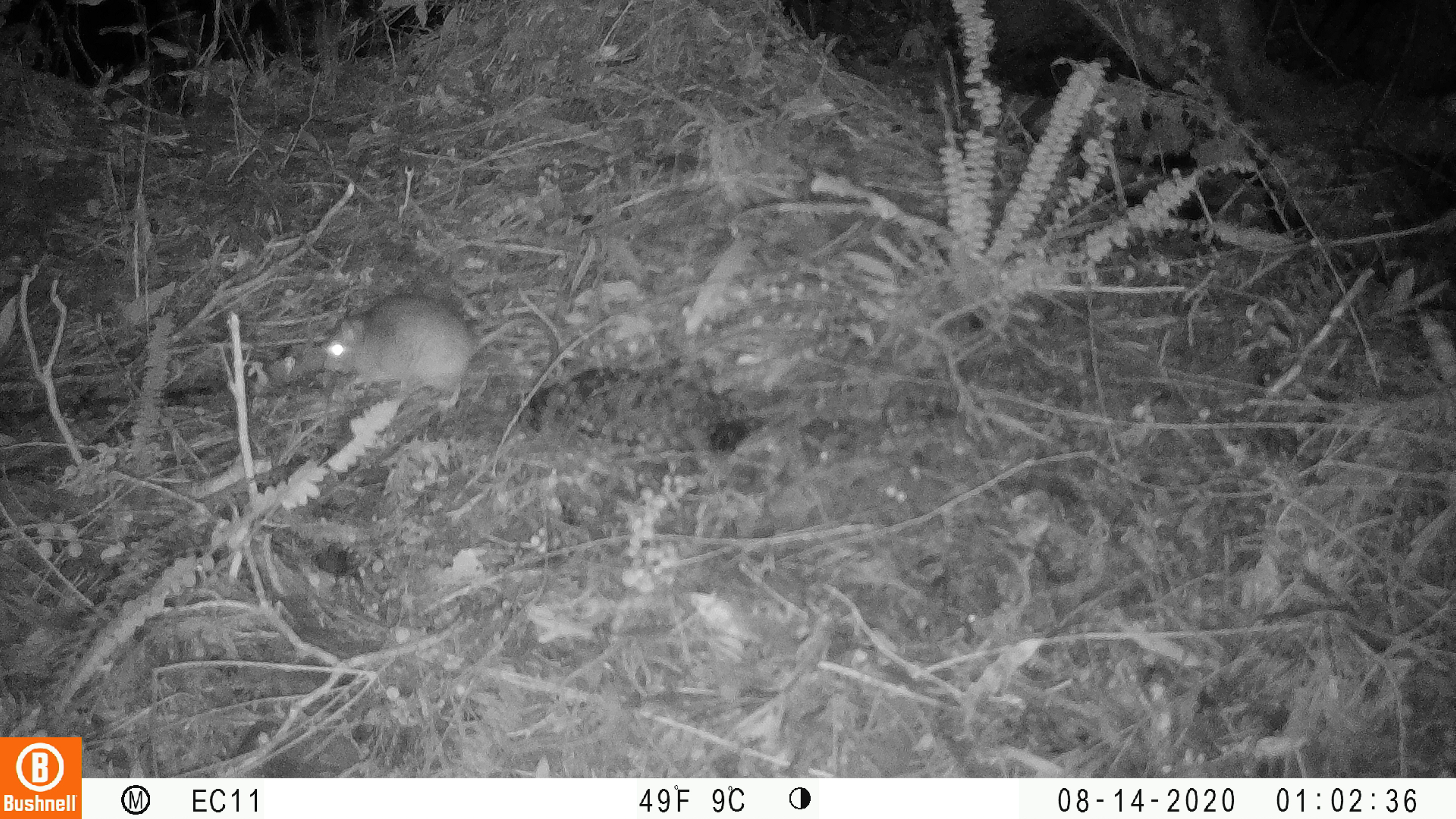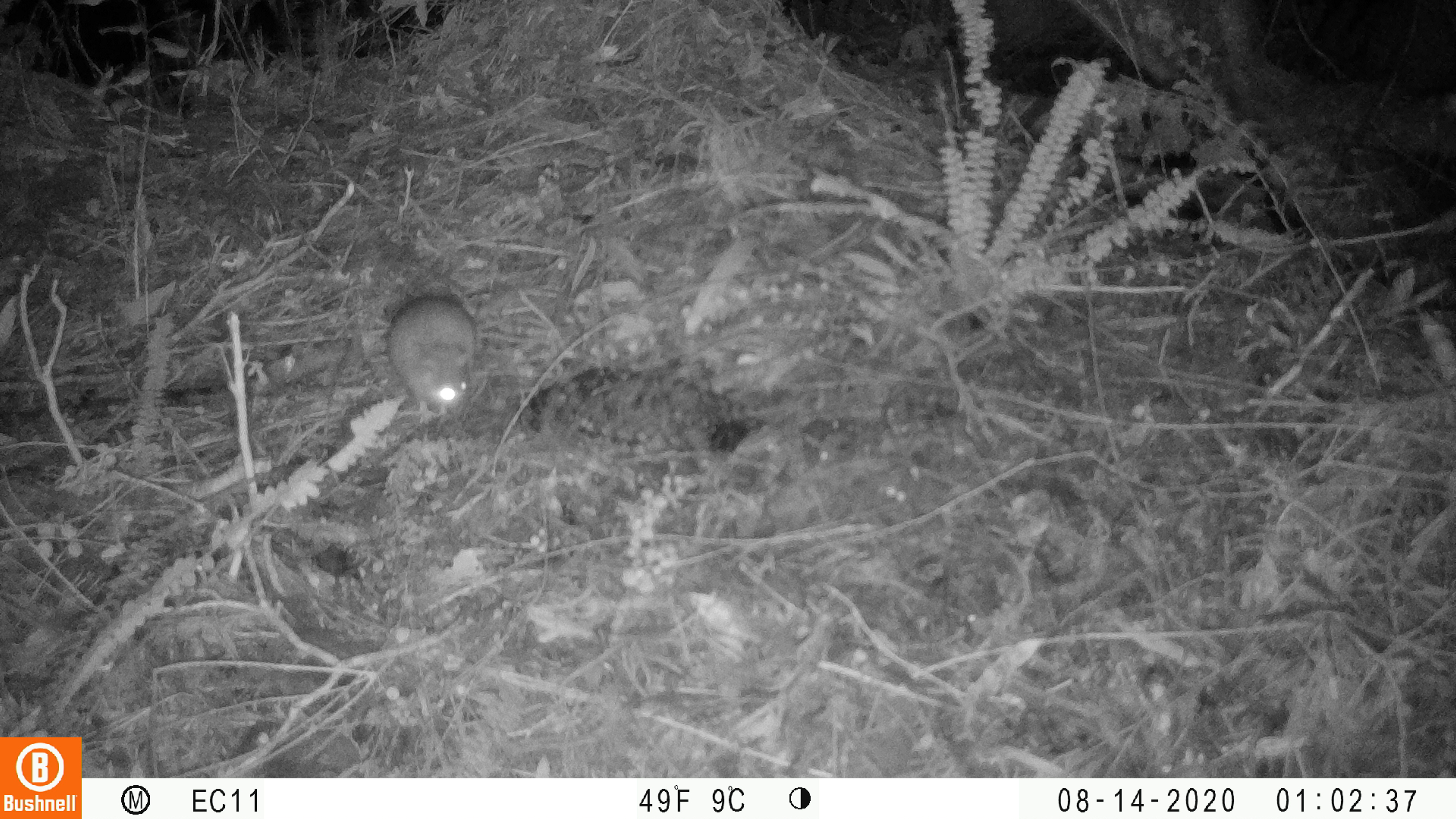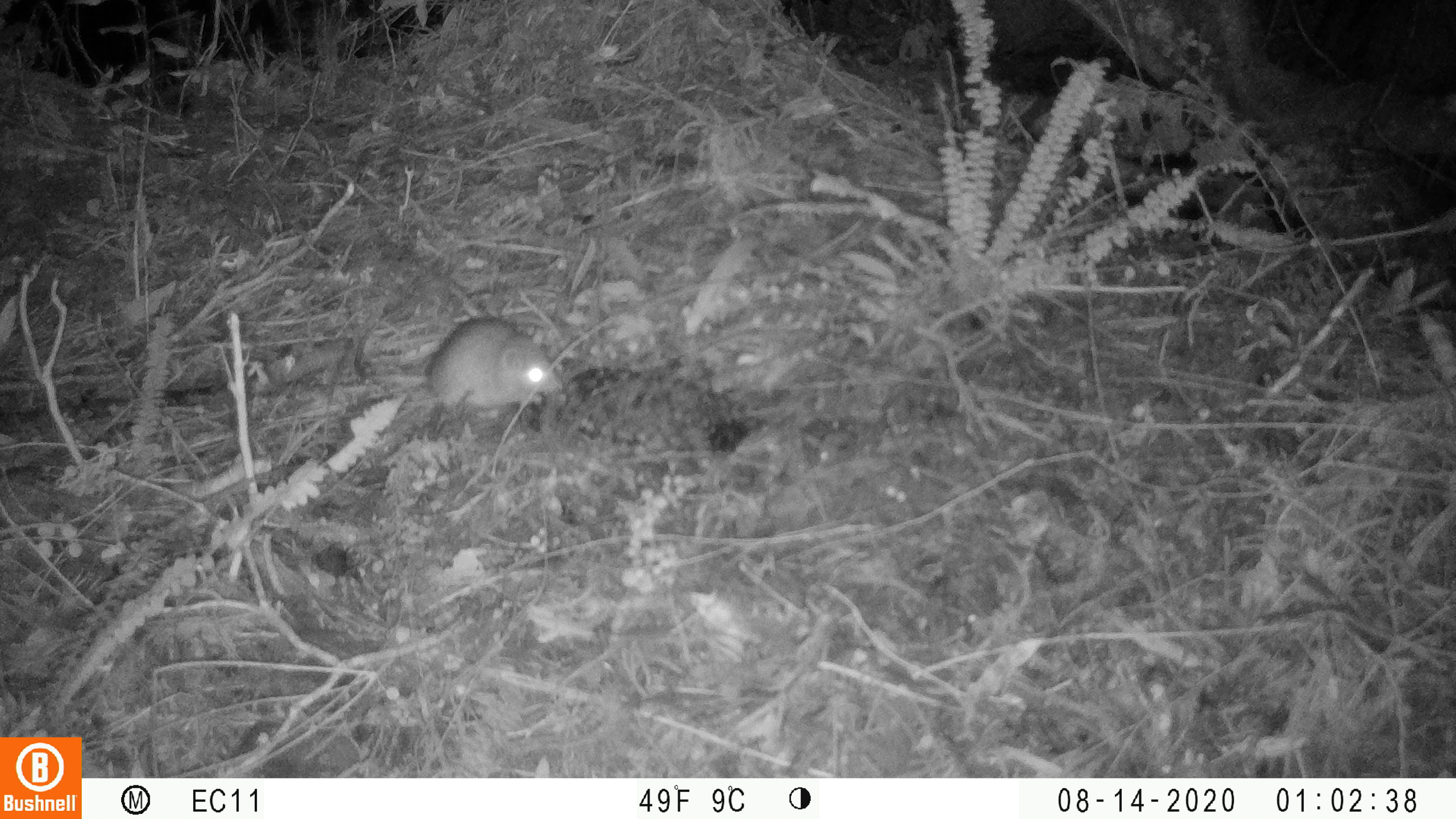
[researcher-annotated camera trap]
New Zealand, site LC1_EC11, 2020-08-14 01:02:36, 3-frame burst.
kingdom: Animalia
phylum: Chordata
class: Mammalia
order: Rodentia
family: Muridae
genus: Rattus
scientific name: Rattus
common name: rat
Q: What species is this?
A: Rat (Rattus).